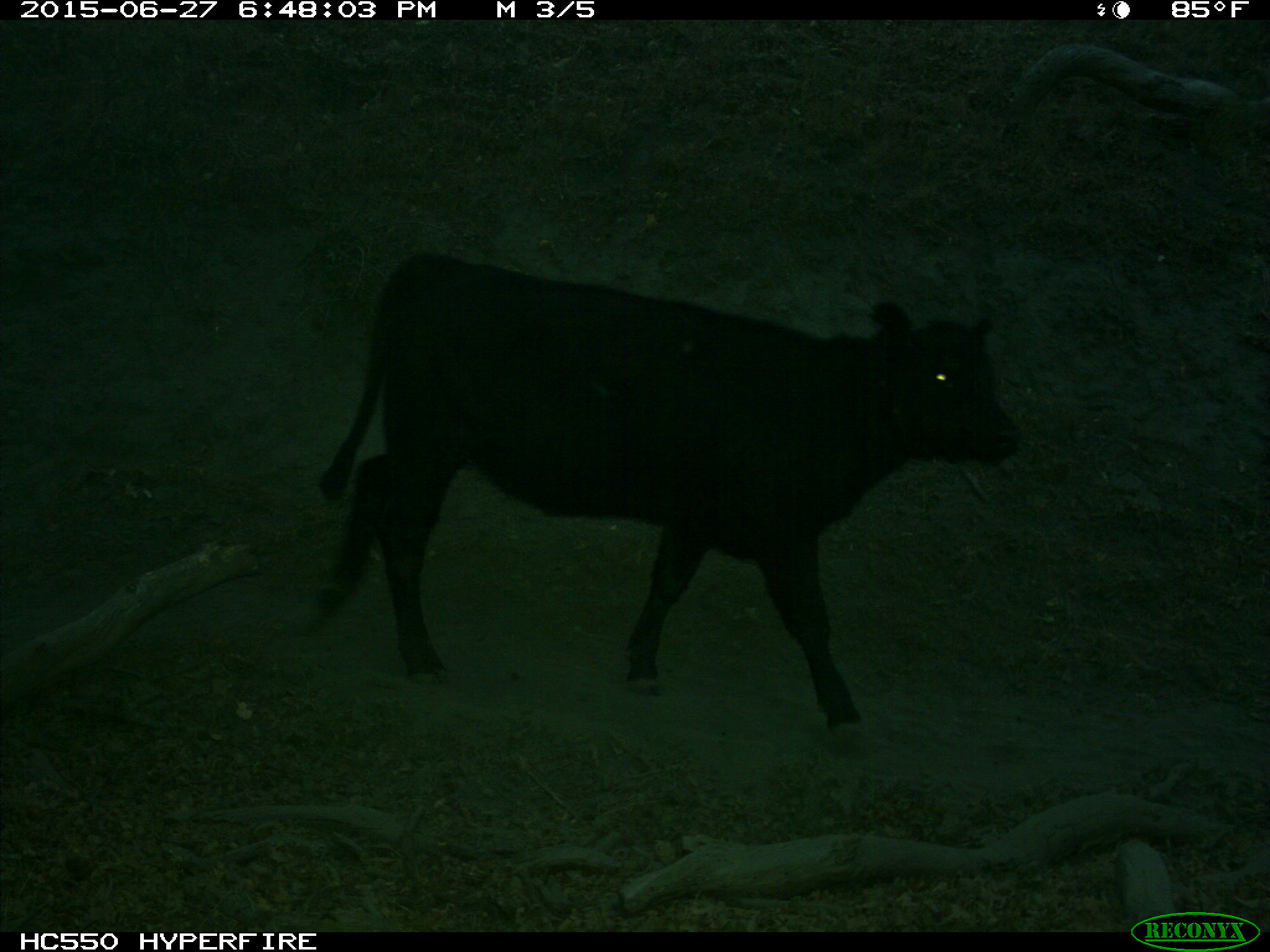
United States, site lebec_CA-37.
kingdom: Animalia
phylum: Chordata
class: Mammalia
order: Artiodactyla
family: Bovidae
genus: Bos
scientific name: Bos taurus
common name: domestic cow